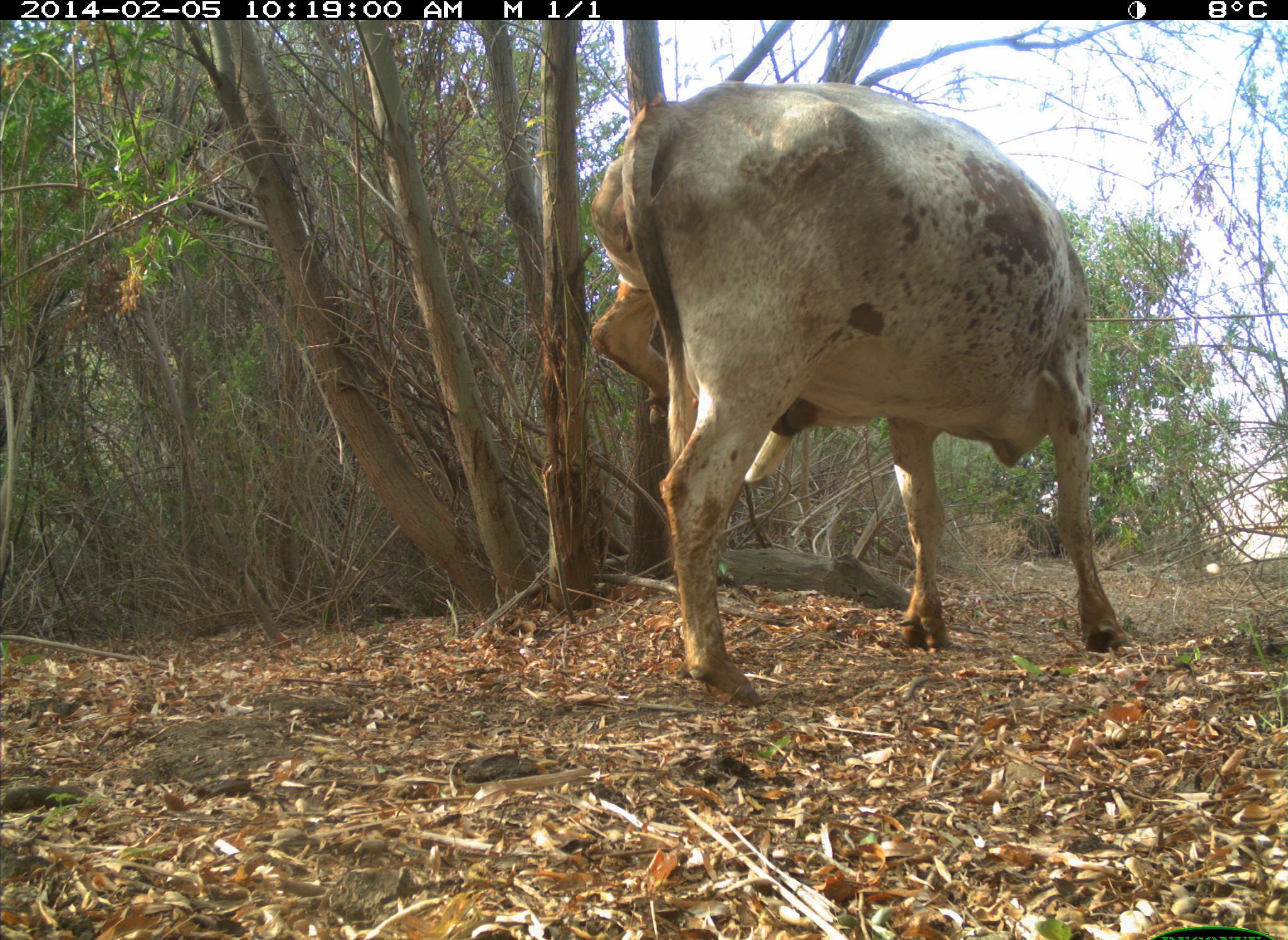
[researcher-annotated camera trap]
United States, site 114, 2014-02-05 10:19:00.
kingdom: Animalia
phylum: Chordata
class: Mammalia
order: Artiodactyla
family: Bovidae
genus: Bos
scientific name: Bos taurus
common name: cow